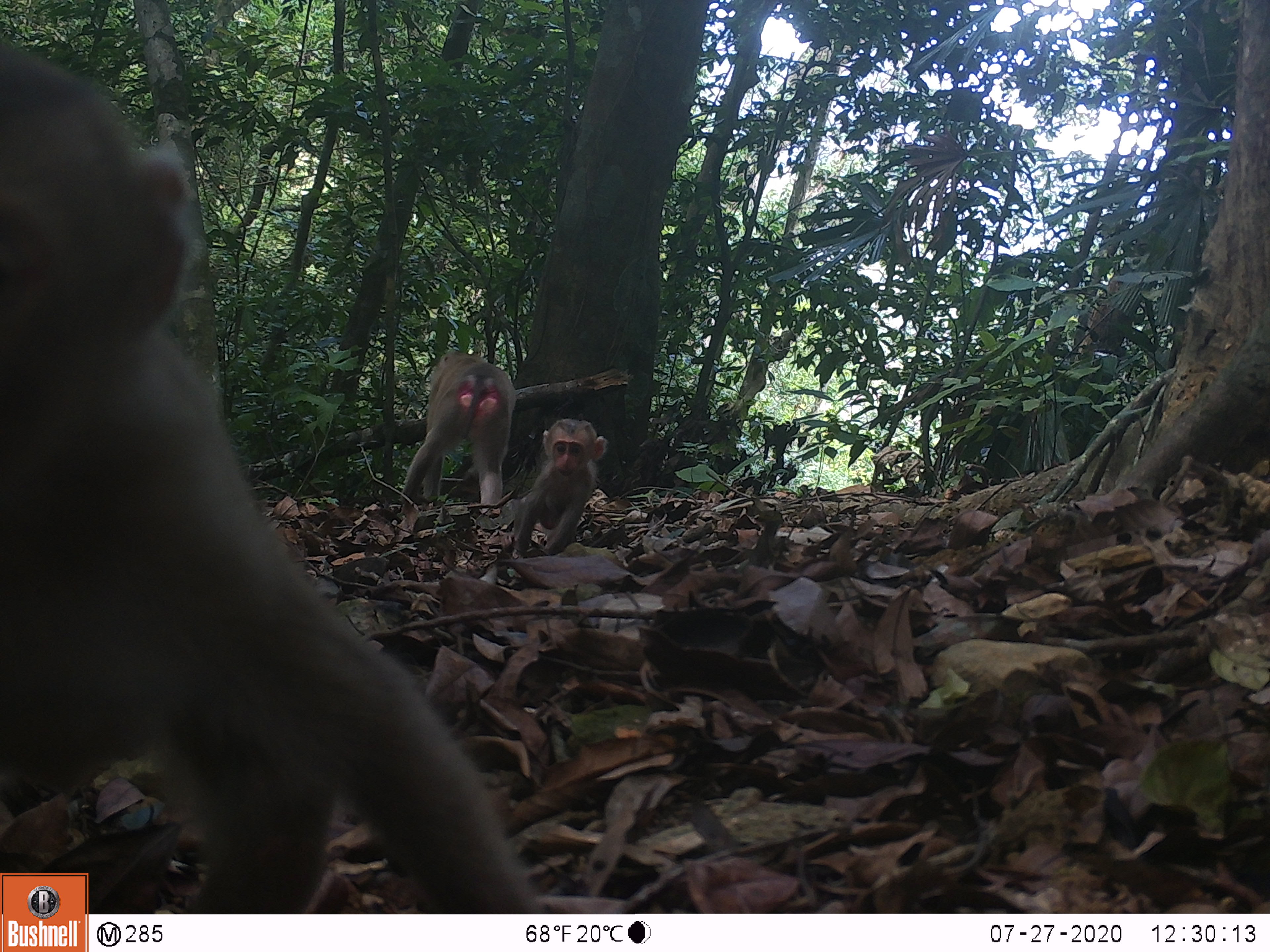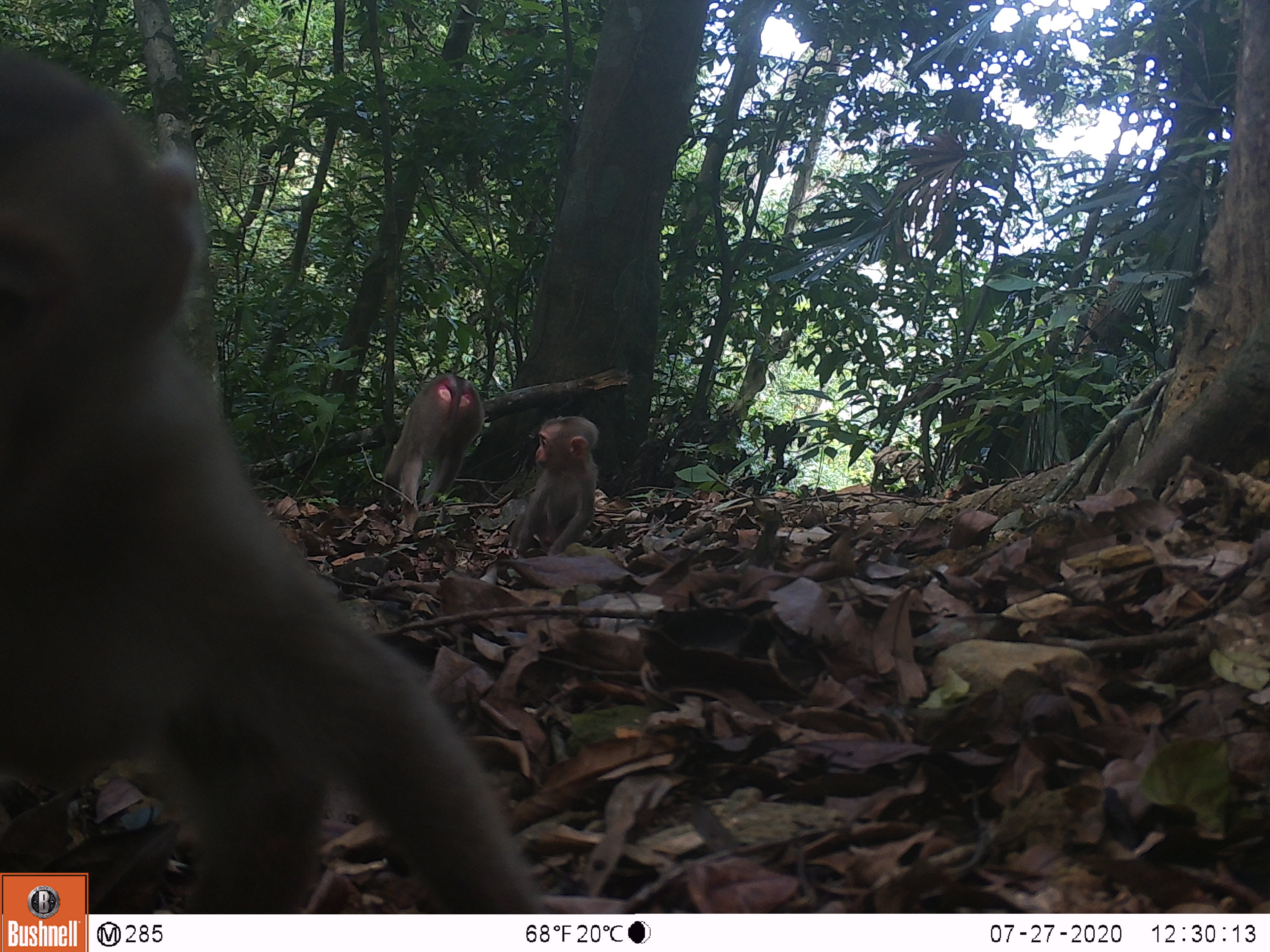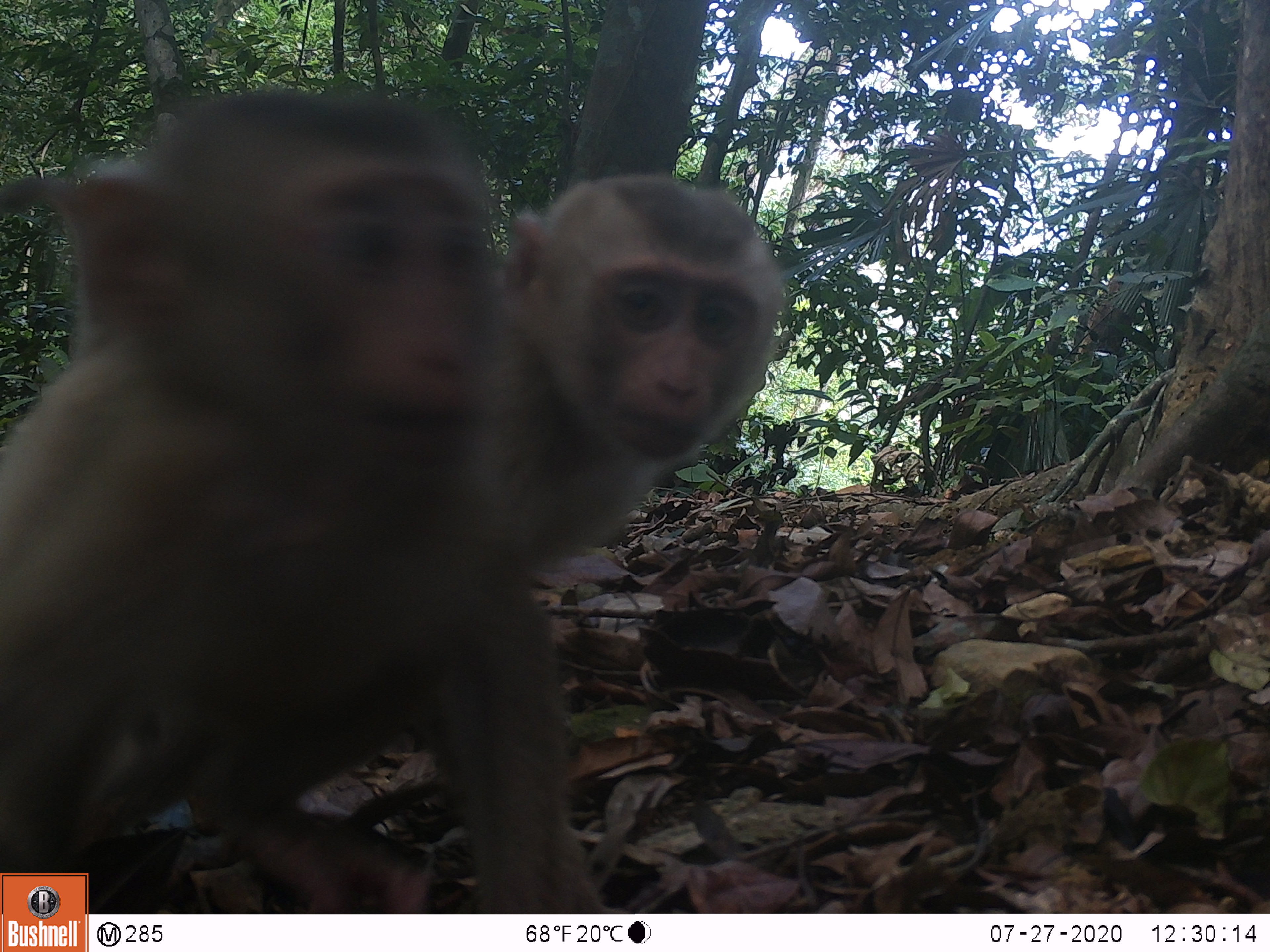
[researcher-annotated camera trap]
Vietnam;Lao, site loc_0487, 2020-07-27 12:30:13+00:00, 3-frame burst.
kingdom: Animalia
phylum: Chordata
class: Mammalia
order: Primates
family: Cercopithecidae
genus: Macaca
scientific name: Macaca nemestrina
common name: pig-tailed macaque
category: pig tailed macaque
Pig tailed macaque (pig-tailed macaque) (Macaca nemestrina). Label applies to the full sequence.